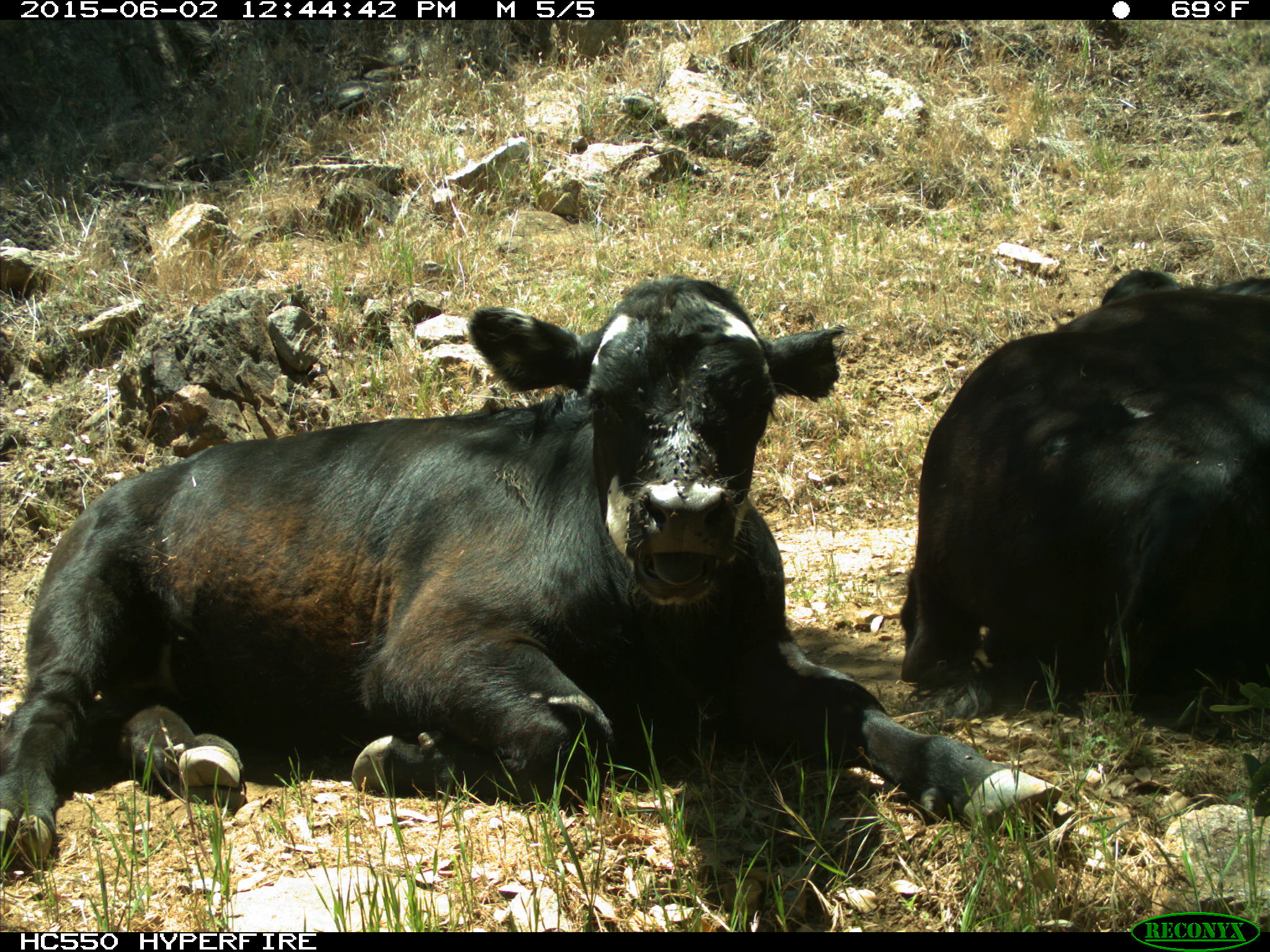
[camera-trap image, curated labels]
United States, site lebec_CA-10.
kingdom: Animalia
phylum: Chordata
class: Mammalia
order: Artiodactyla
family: Bovidae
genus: Bos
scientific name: Bos taurus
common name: domestic cow